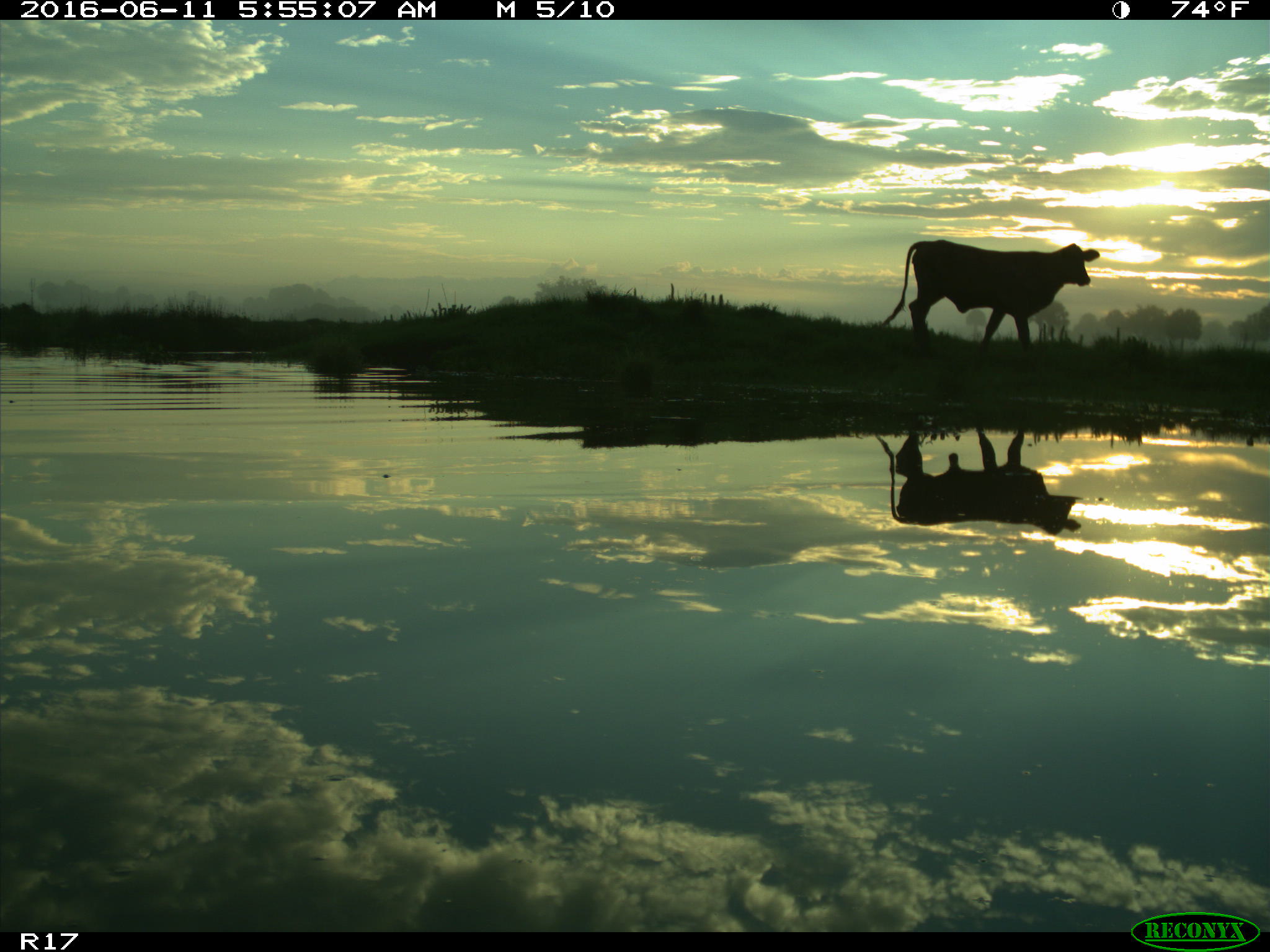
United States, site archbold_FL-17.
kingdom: Animalia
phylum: Chordata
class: Mammalia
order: Artiodactyla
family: Bovidae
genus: Bos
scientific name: Bos taurus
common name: domestic cow